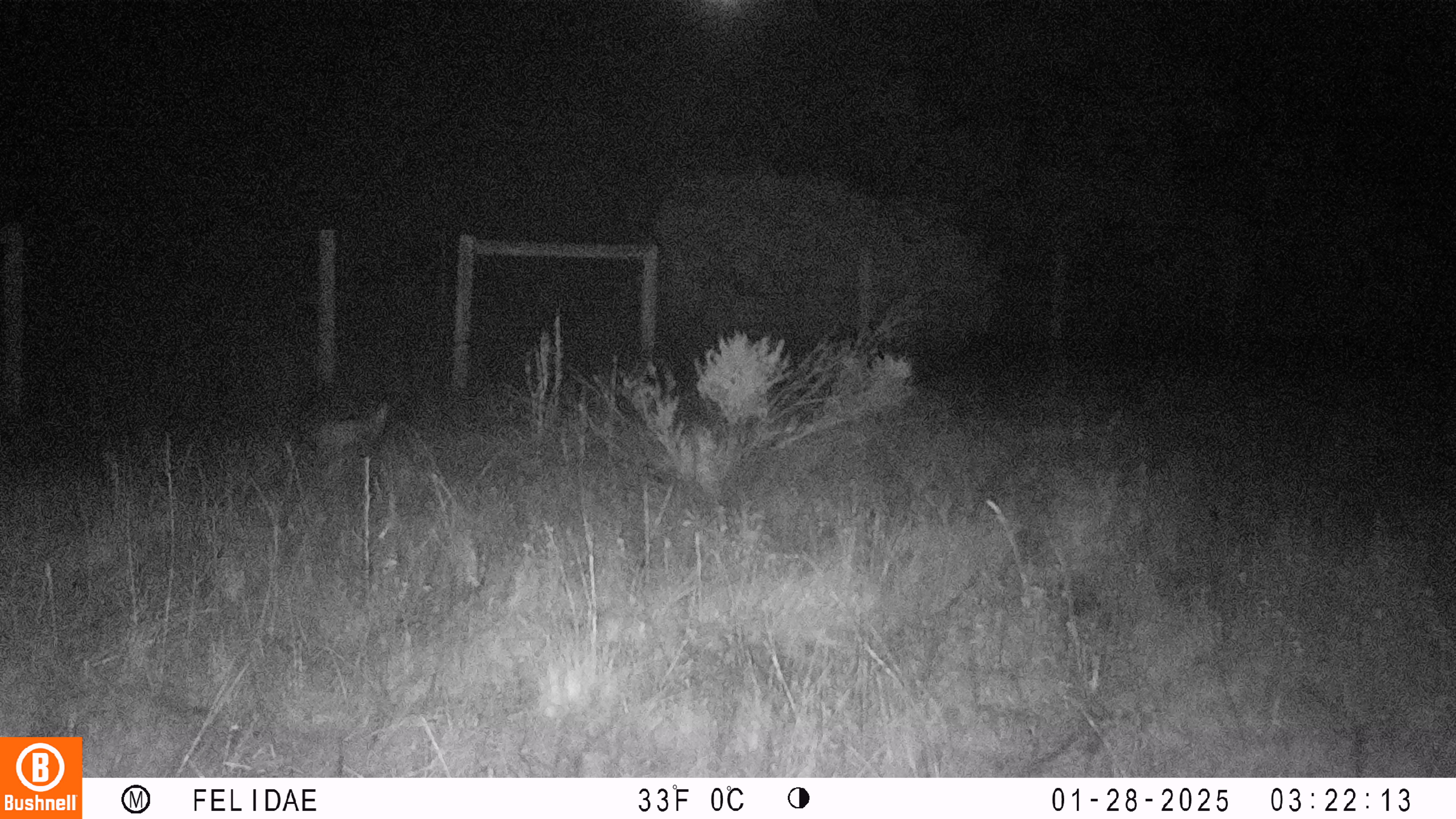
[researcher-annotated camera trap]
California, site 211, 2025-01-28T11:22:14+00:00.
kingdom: Animalia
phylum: Chordata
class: Mammalia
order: Carnivora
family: Felidae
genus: Lynx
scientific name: Lynx rufus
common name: bobcat